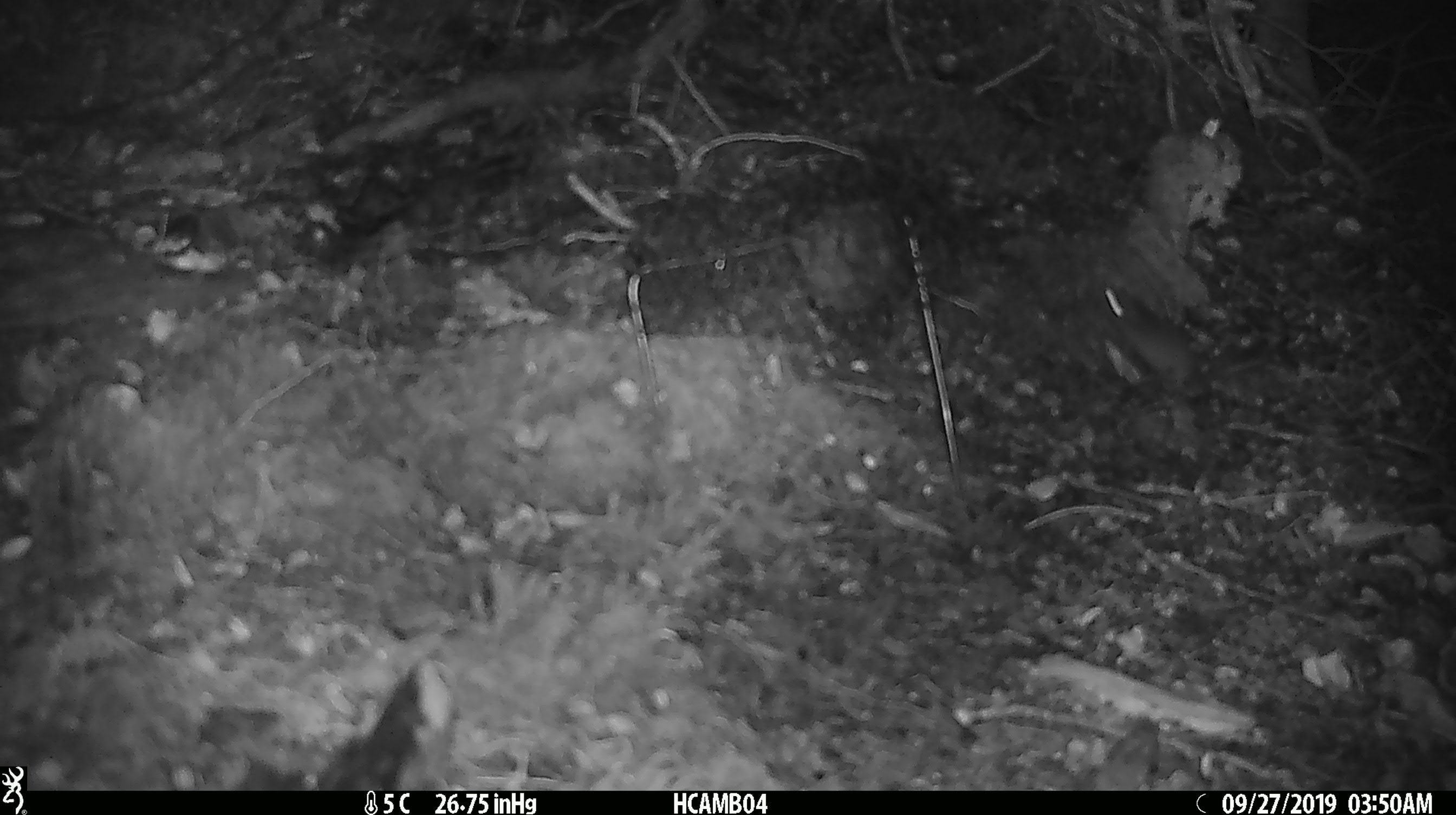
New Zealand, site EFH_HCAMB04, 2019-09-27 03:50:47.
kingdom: Animalia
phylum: Chordata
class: Mammalia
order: Rodentia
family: Muridae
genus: Mus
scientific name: Mus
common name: mouse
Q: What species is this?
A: Mouse (Mus).